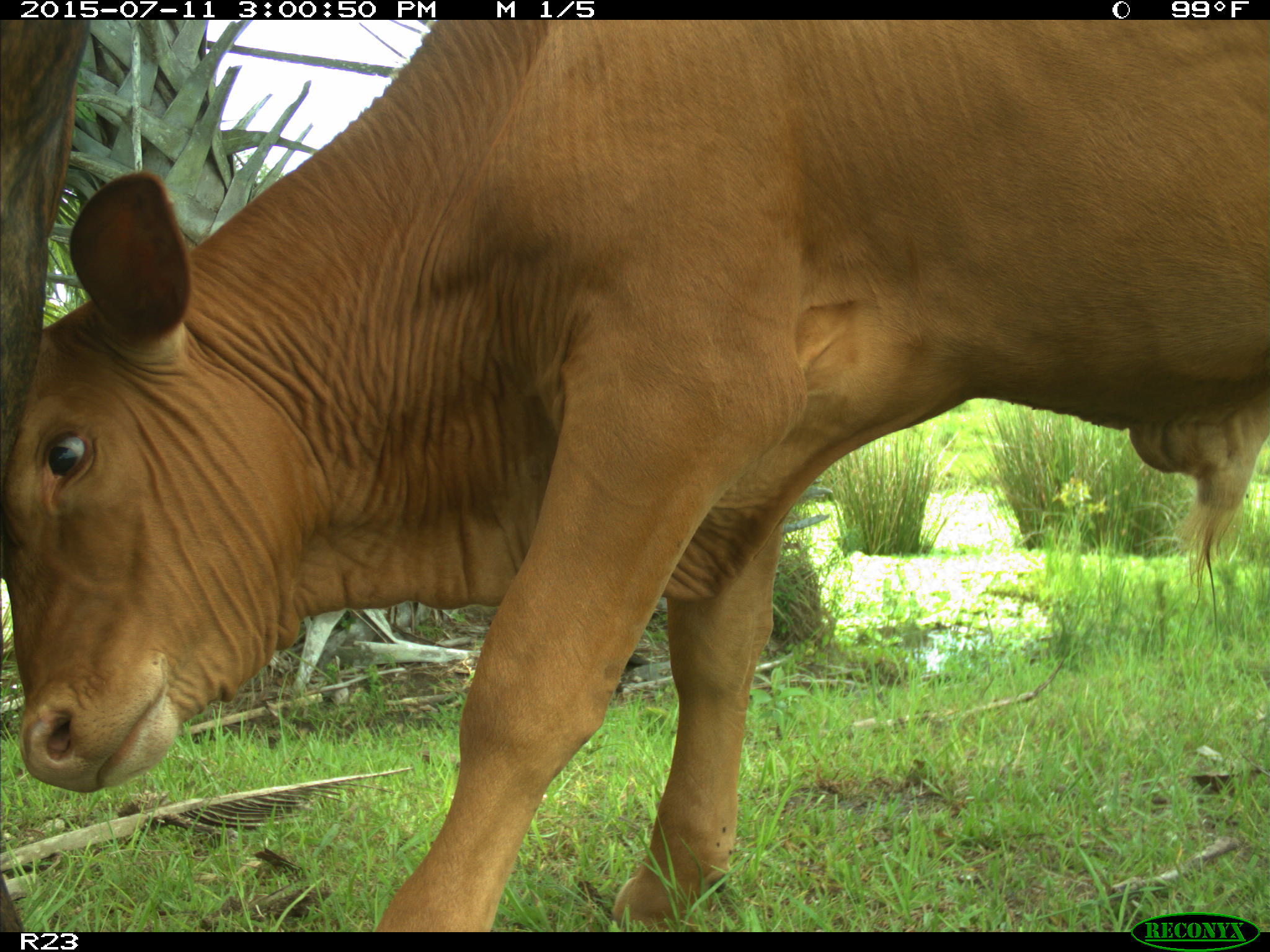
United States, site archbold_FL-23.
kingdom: Animalia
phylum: Chordata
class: Mammalia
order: Artiodactyla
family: Bovidae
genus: Bos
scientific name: Bos taurus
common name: domestic cow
Bos taurus (domestic cow).